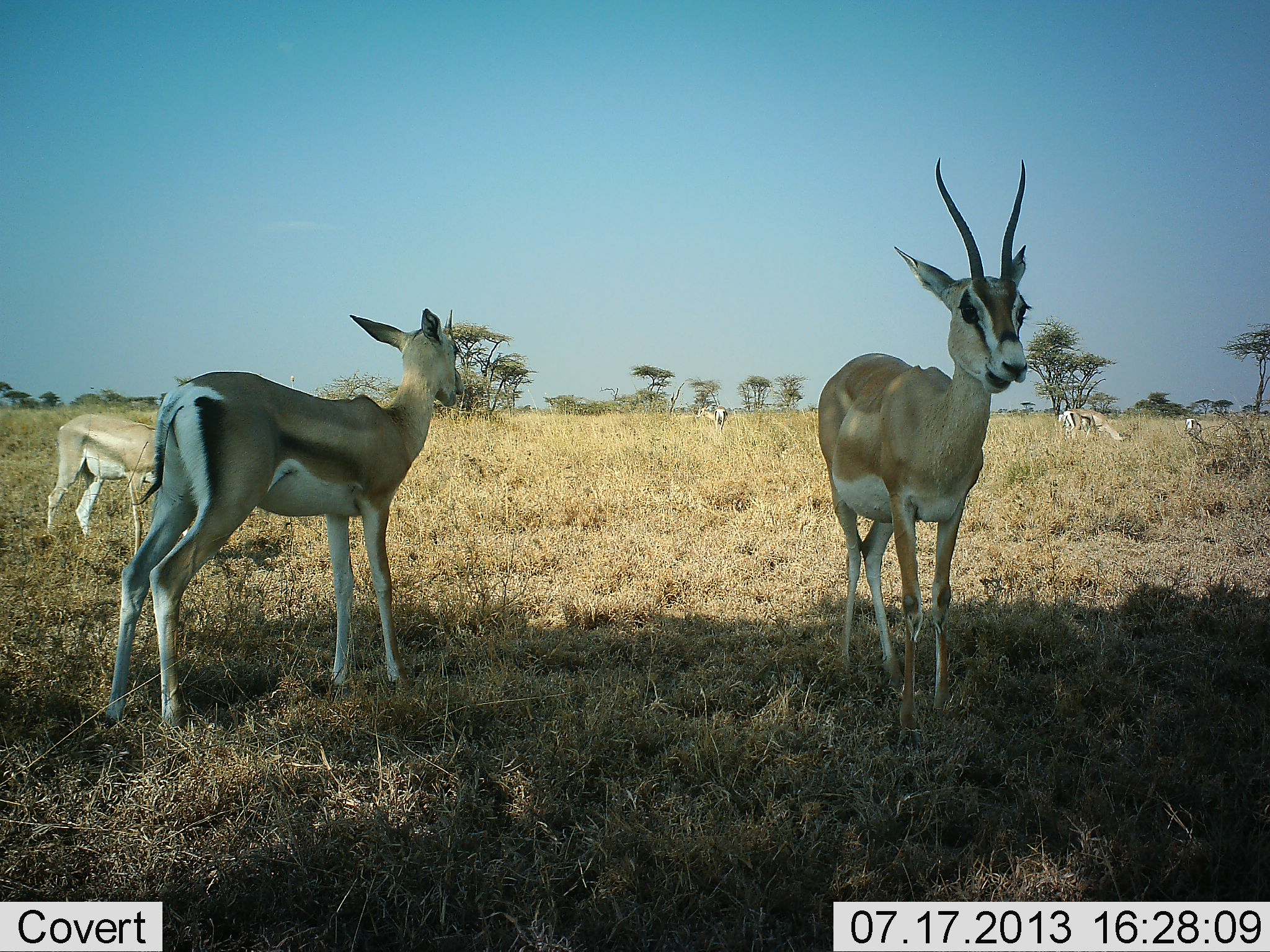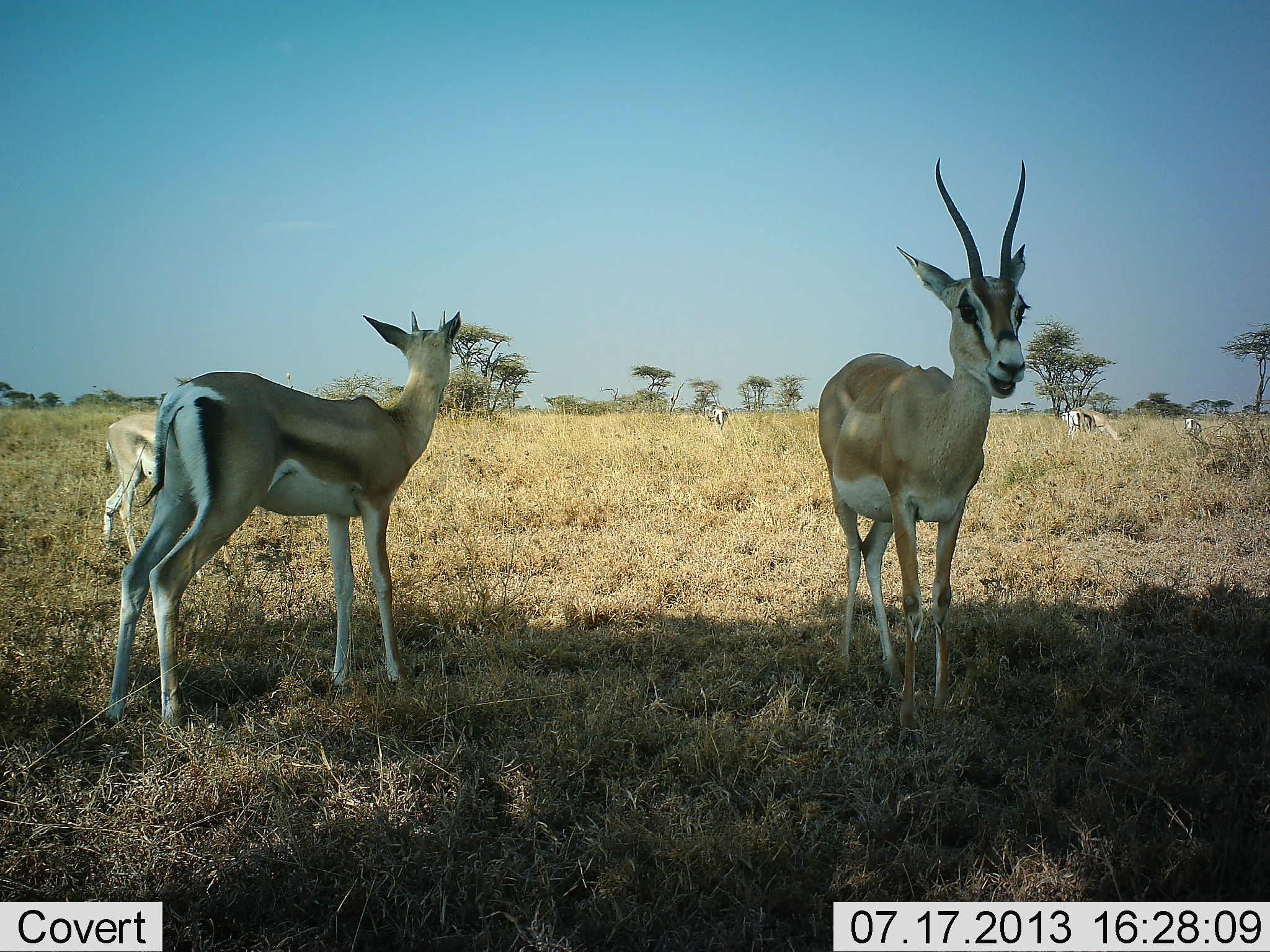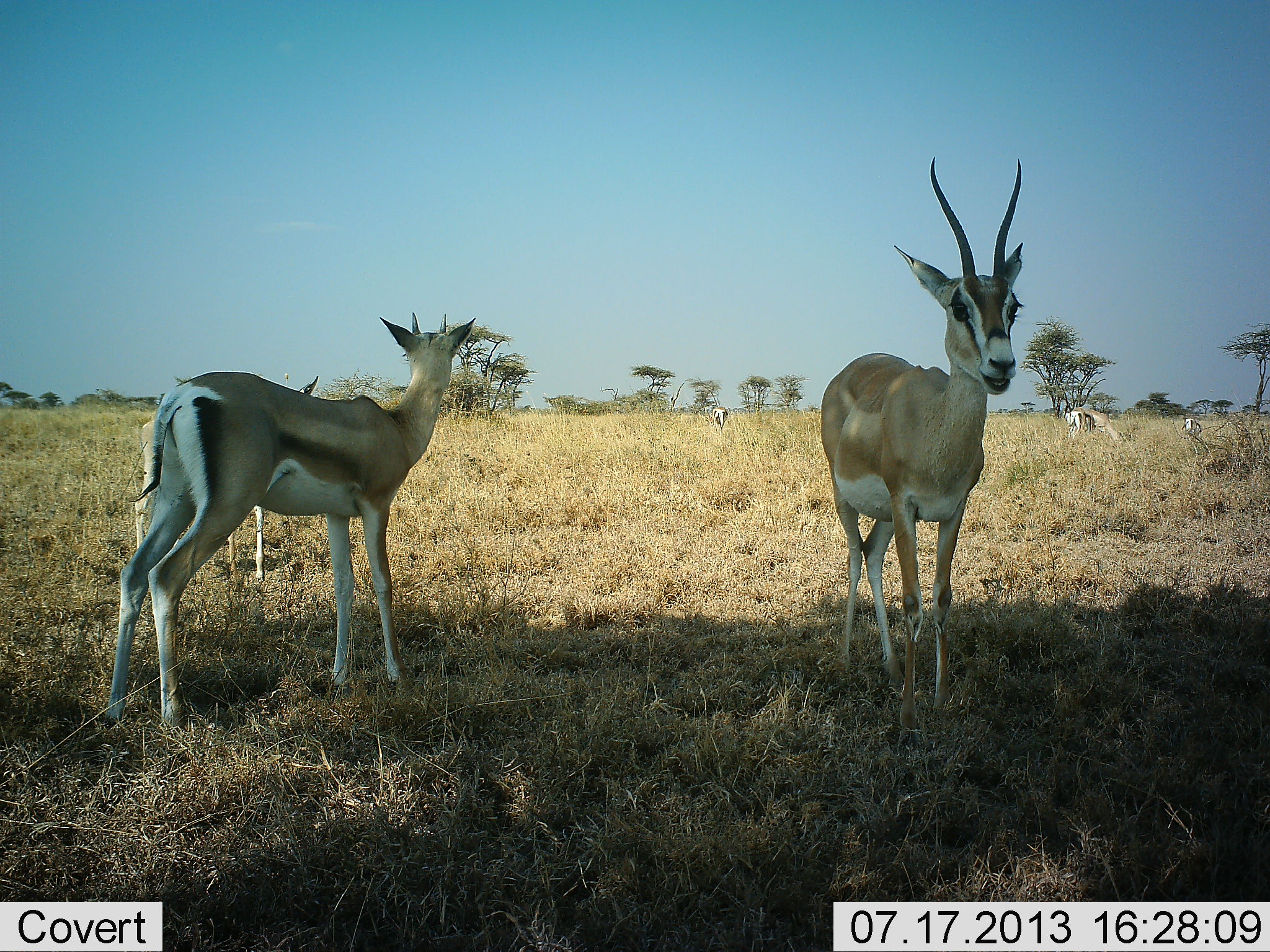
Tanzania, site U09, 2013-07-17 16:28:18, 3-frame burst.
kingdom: Animalia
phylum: Chordata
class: Mammalia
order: Artiodactyla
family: Bovidae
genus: Nanger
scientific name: Nanger granti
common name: grant's gazelle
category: gazellegrants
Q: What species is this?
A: Gazellegrants (grant's gazelle) (Nanger granti).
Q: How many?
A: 5.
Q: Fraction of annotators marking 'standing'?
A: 90%.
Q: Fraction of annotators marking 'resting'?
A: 10%.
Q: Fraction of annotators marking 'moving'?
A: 24%.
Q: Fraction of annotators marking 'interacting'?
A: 0%.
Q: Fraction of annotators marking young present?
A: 10%.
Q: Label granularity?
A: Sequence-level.